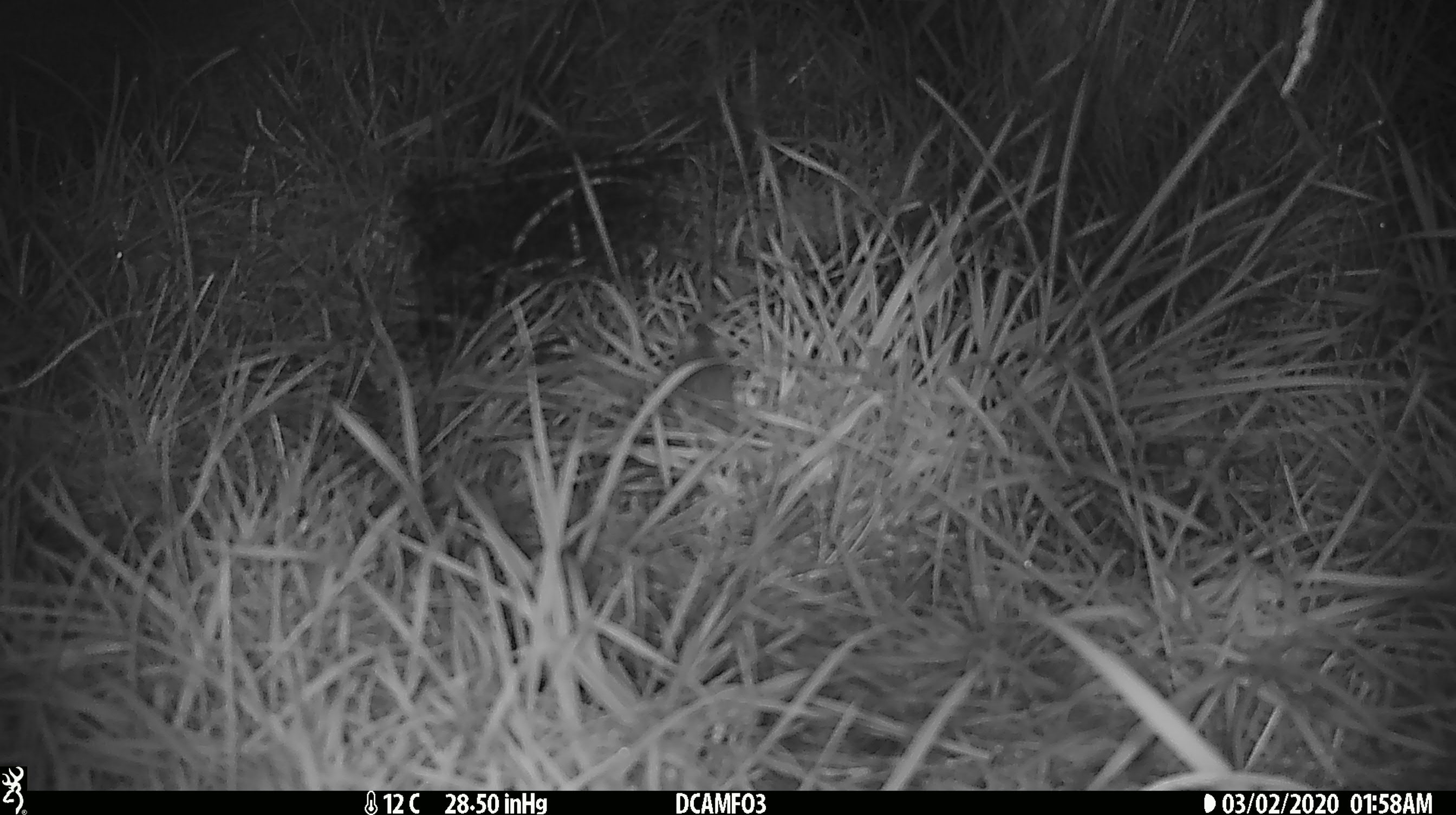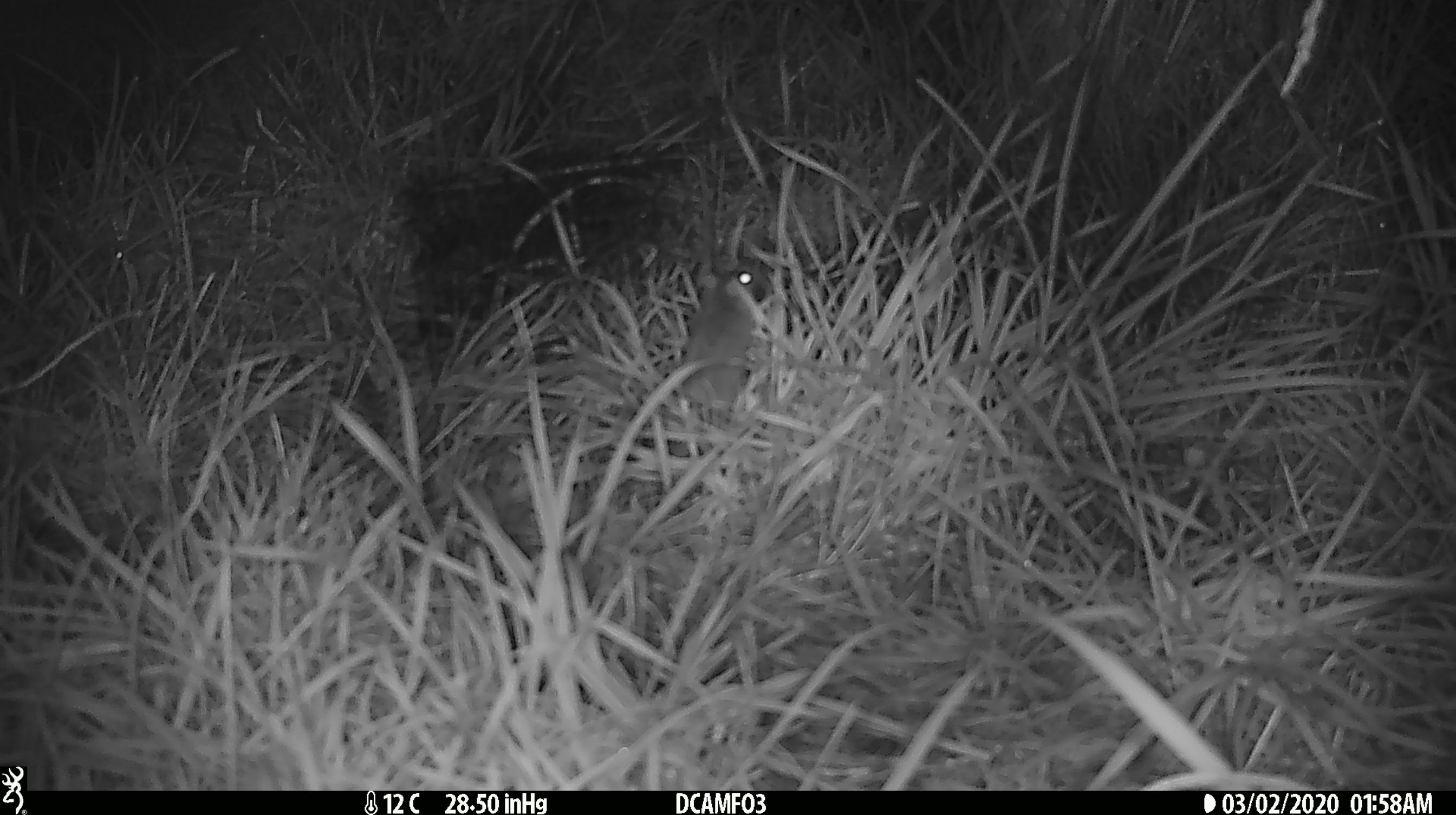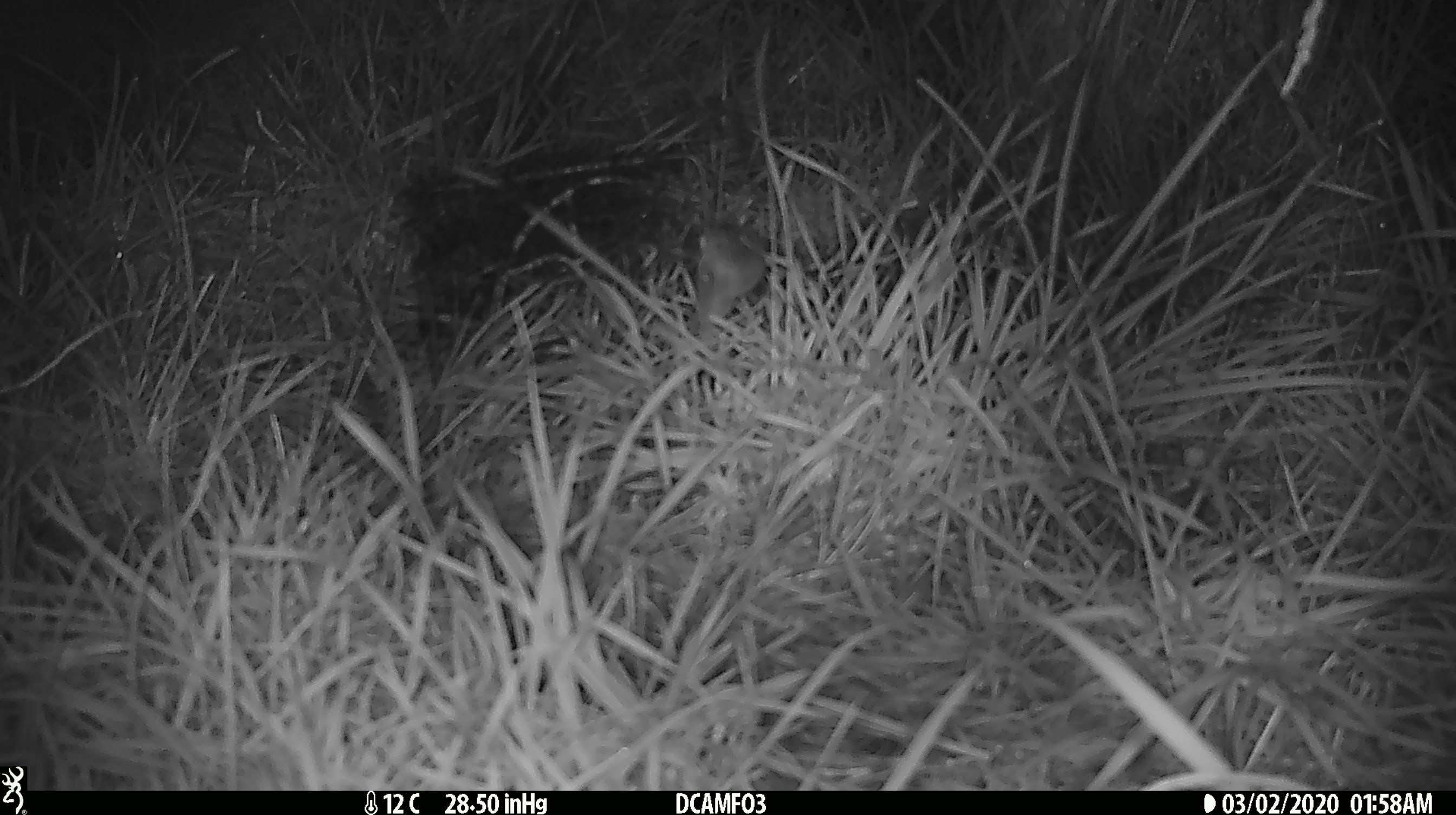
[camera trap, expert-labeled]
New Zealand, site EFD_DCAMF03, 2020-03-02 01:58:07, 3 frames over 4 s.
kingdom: Animalia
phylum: Chordata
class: Mammalia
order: Rodentia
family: Muridae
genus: Mus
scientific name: Mus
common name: mouse